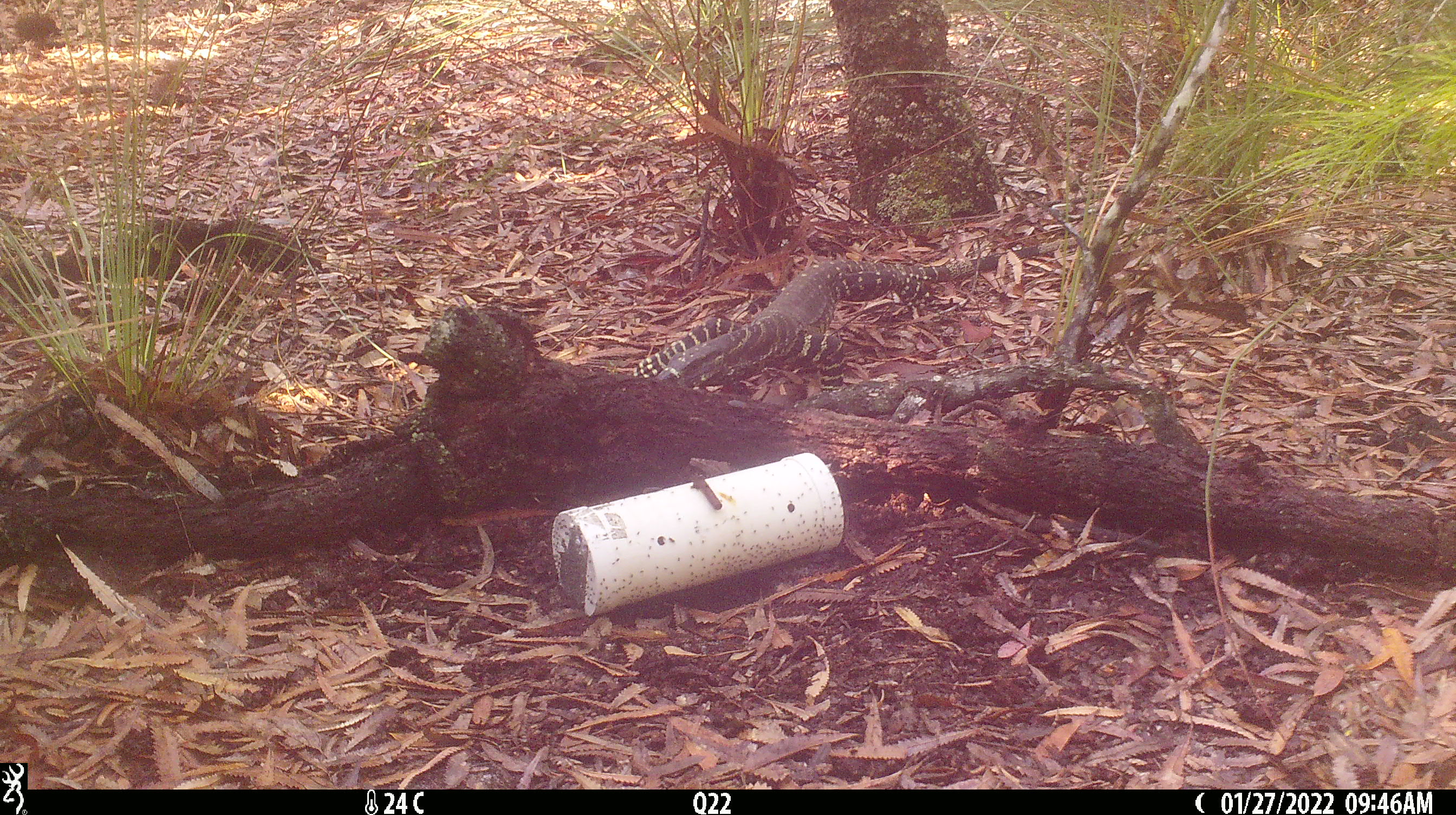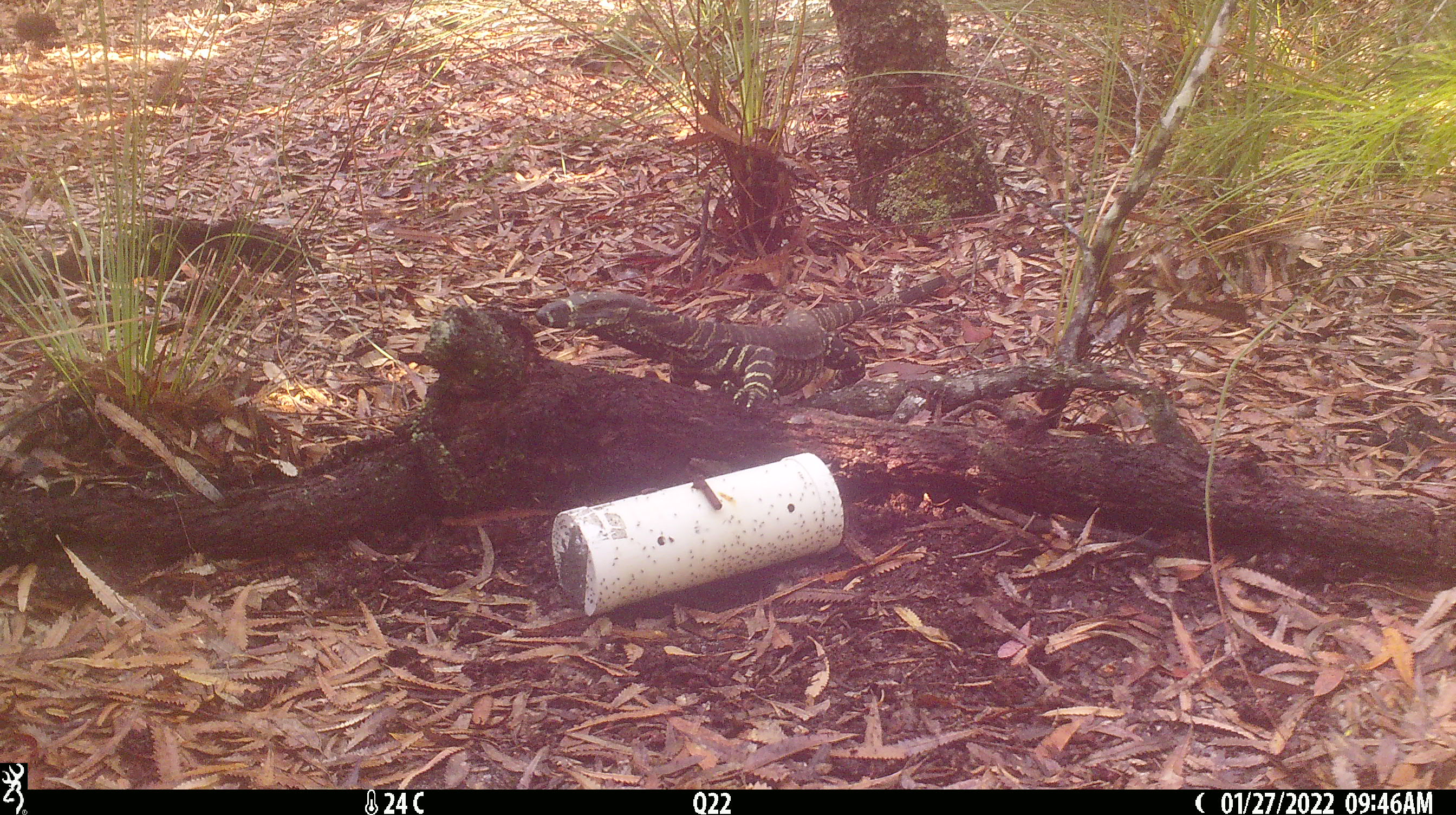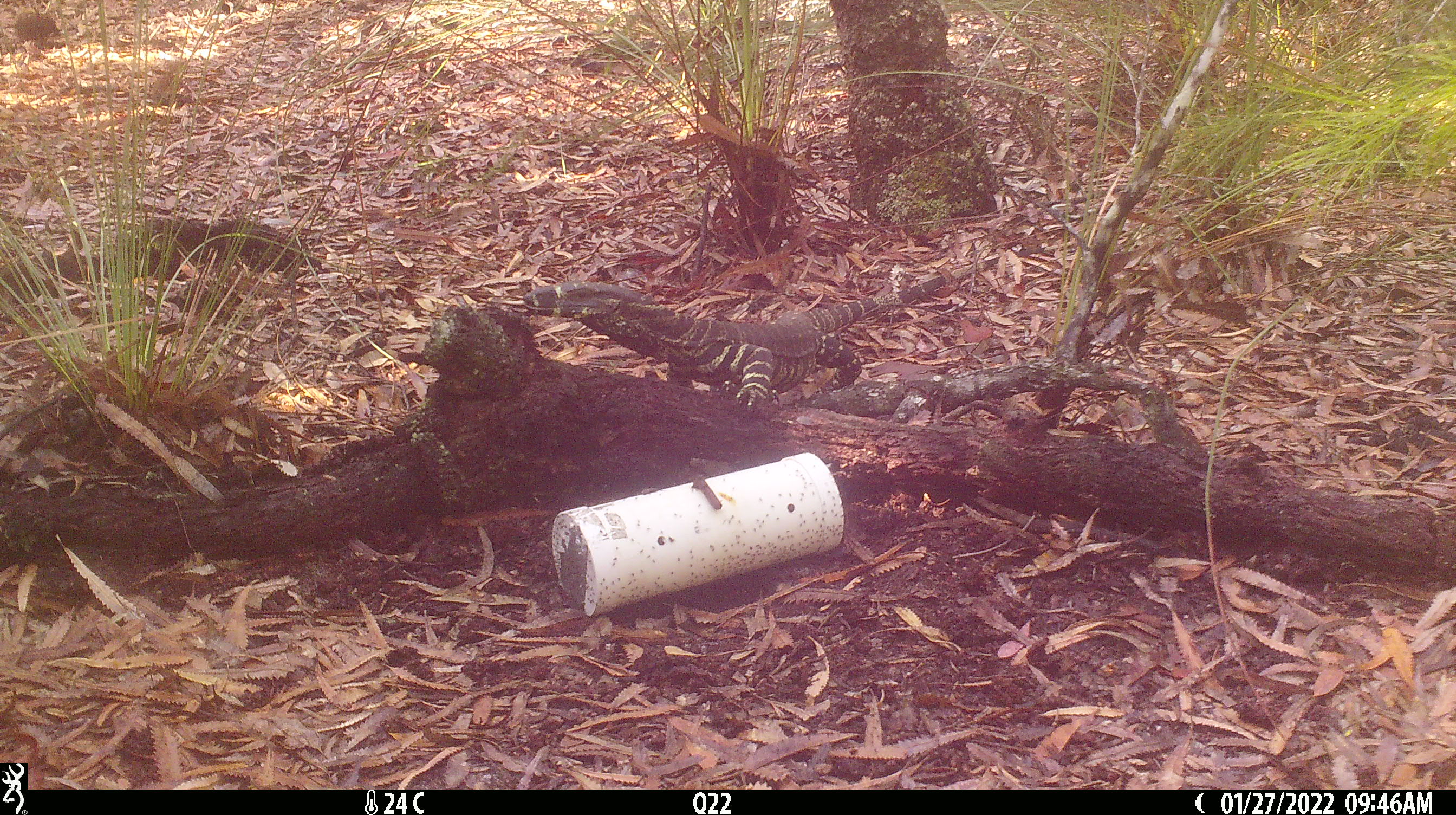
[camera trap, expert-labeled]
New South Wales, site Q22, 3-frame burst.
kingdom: Animalia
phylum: Chordata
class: Reptilia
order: Squamata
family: Varanidae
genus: Varanus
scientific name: Varanus varius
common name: lace monitor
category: goanna